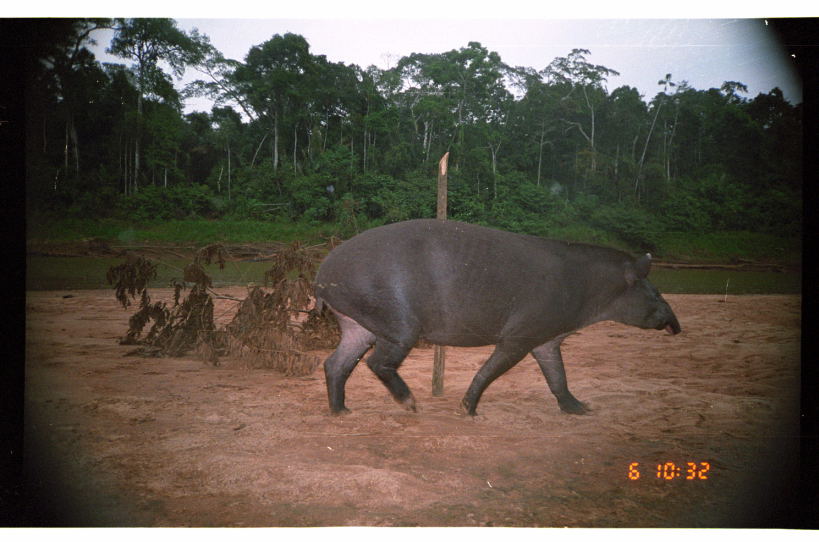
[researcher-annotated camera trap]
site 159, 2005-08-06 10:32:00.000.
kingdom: Animalia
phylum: Chordata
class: Mammalia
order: Perissodactyla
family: Tapiridae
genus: Tapirus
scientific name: Tapirus terrestris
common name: south american tapir